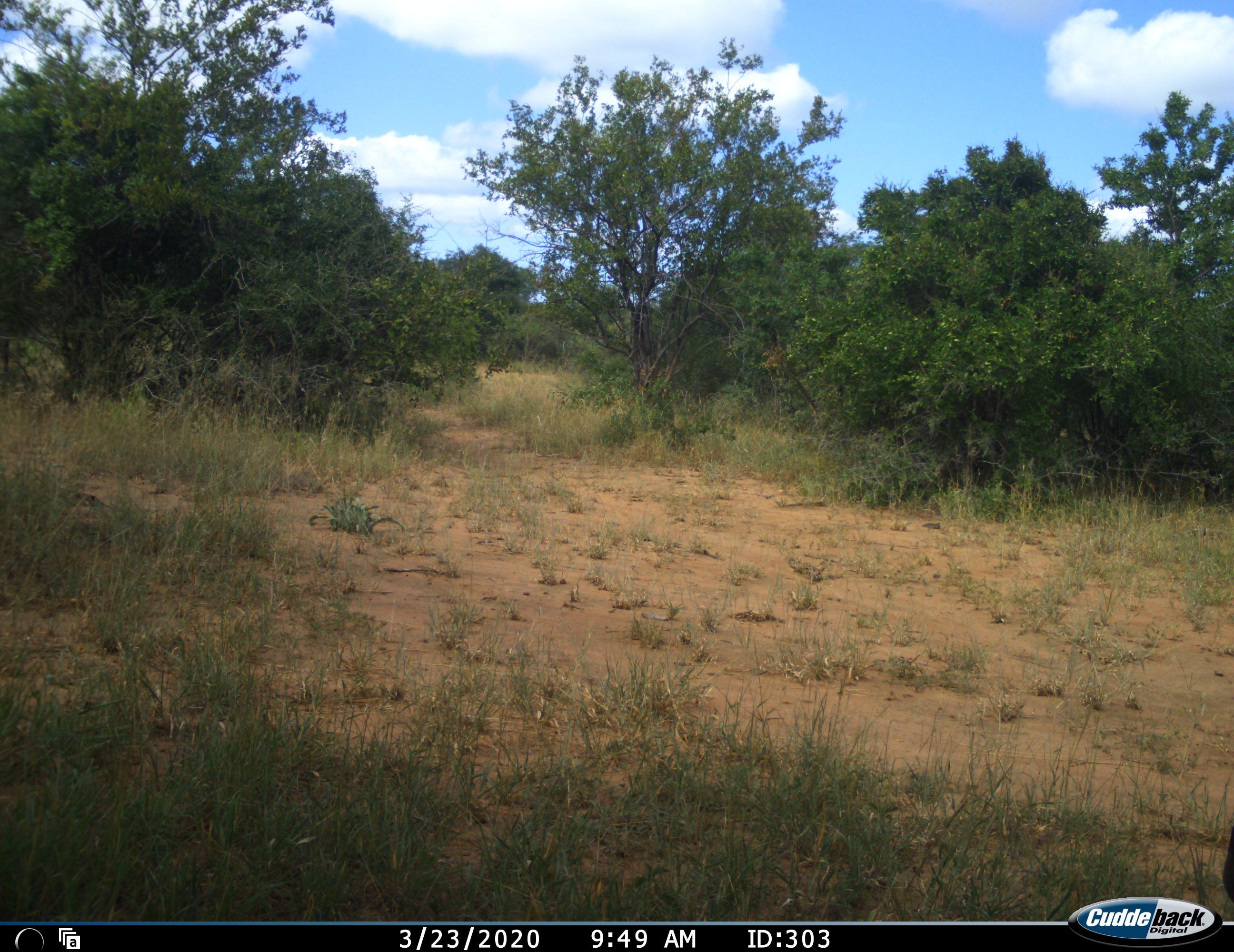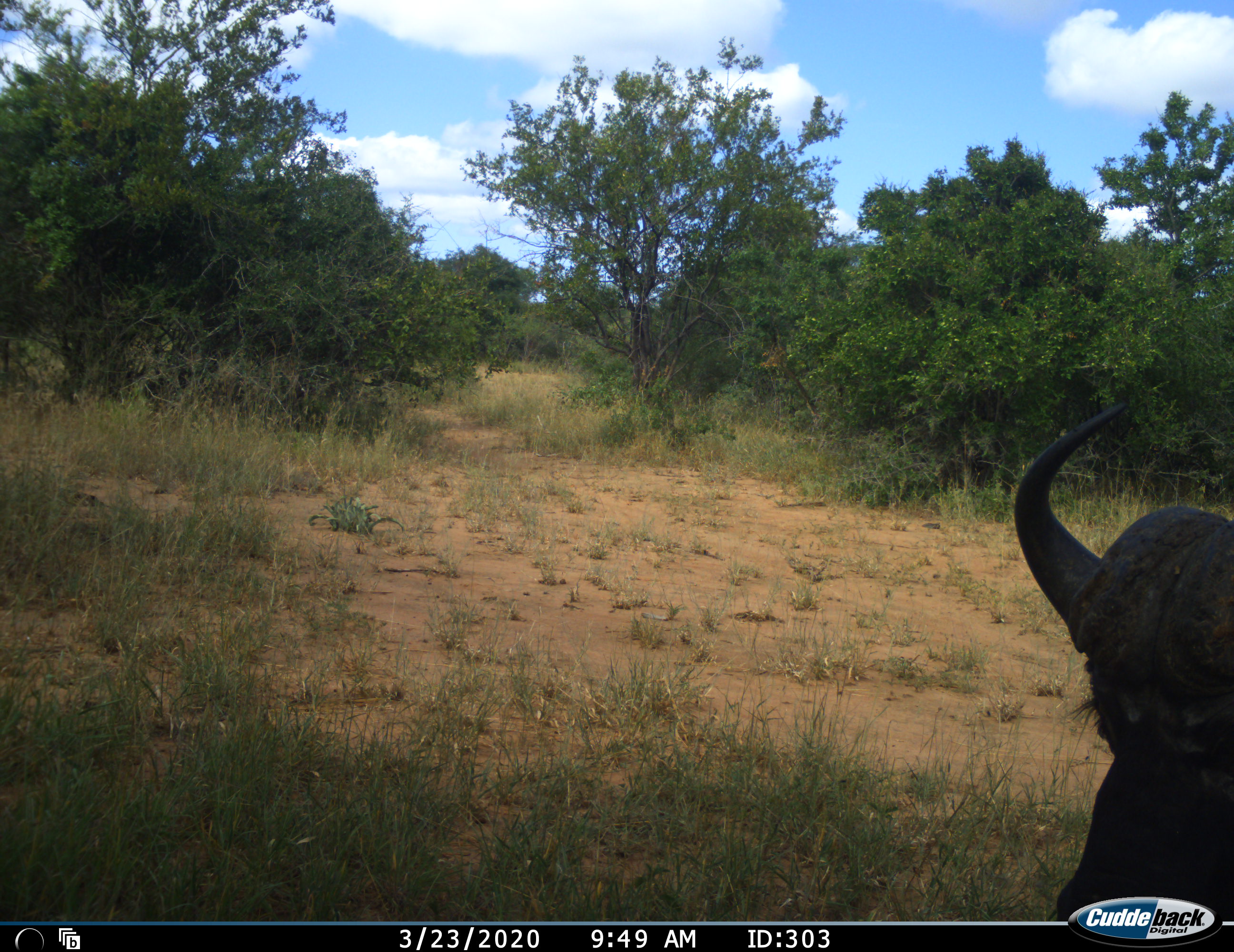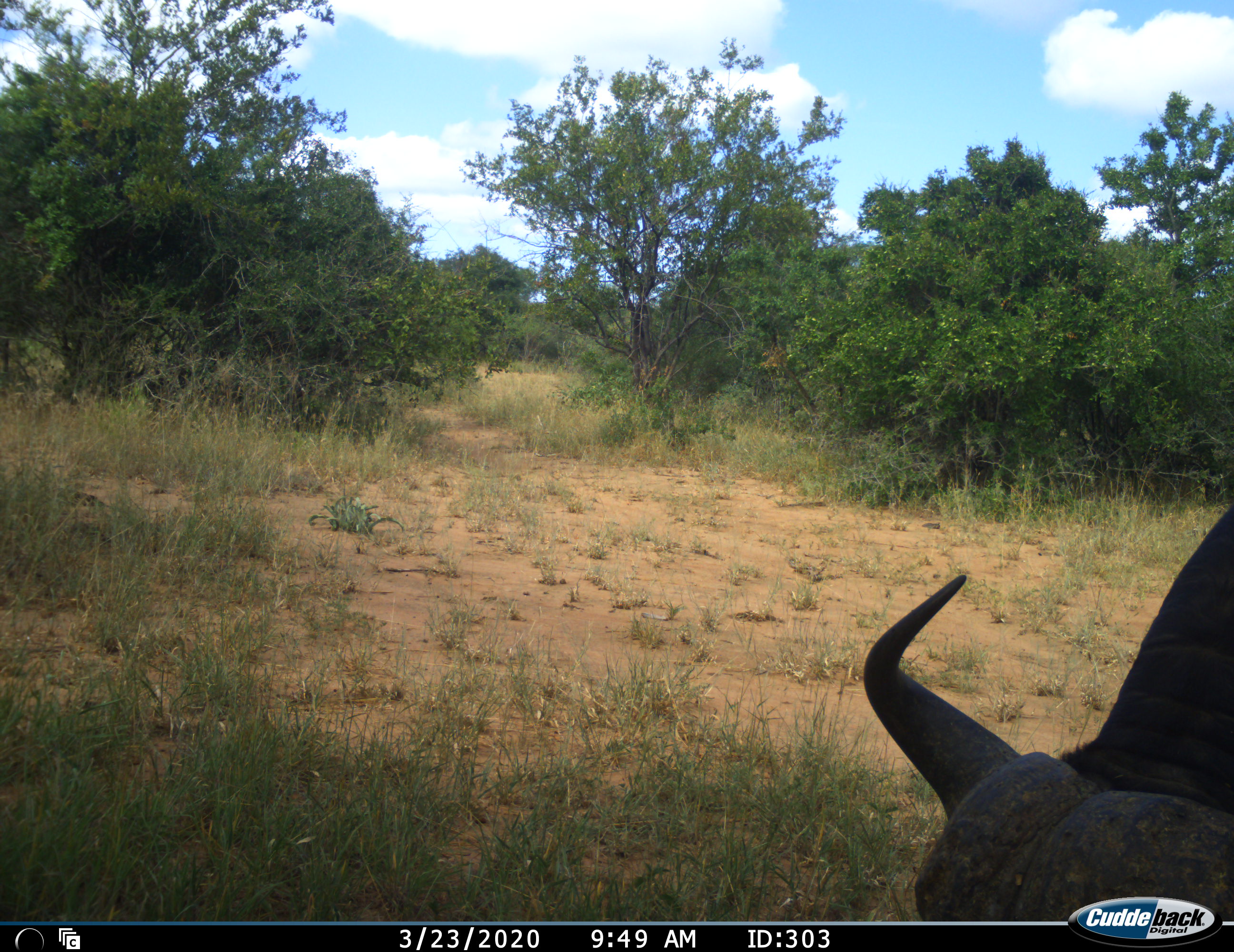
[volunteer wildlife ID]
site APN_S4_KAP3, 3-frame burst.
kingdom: Animalia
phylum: Chordata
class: Mammalia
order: Artiodactyla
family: Bovidae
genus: Syncerus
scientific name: Syncerus caffer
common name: african buffalo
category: buffalo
Buffalo (african buffalo) (Syncerus caffer), count 1. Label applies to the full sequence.